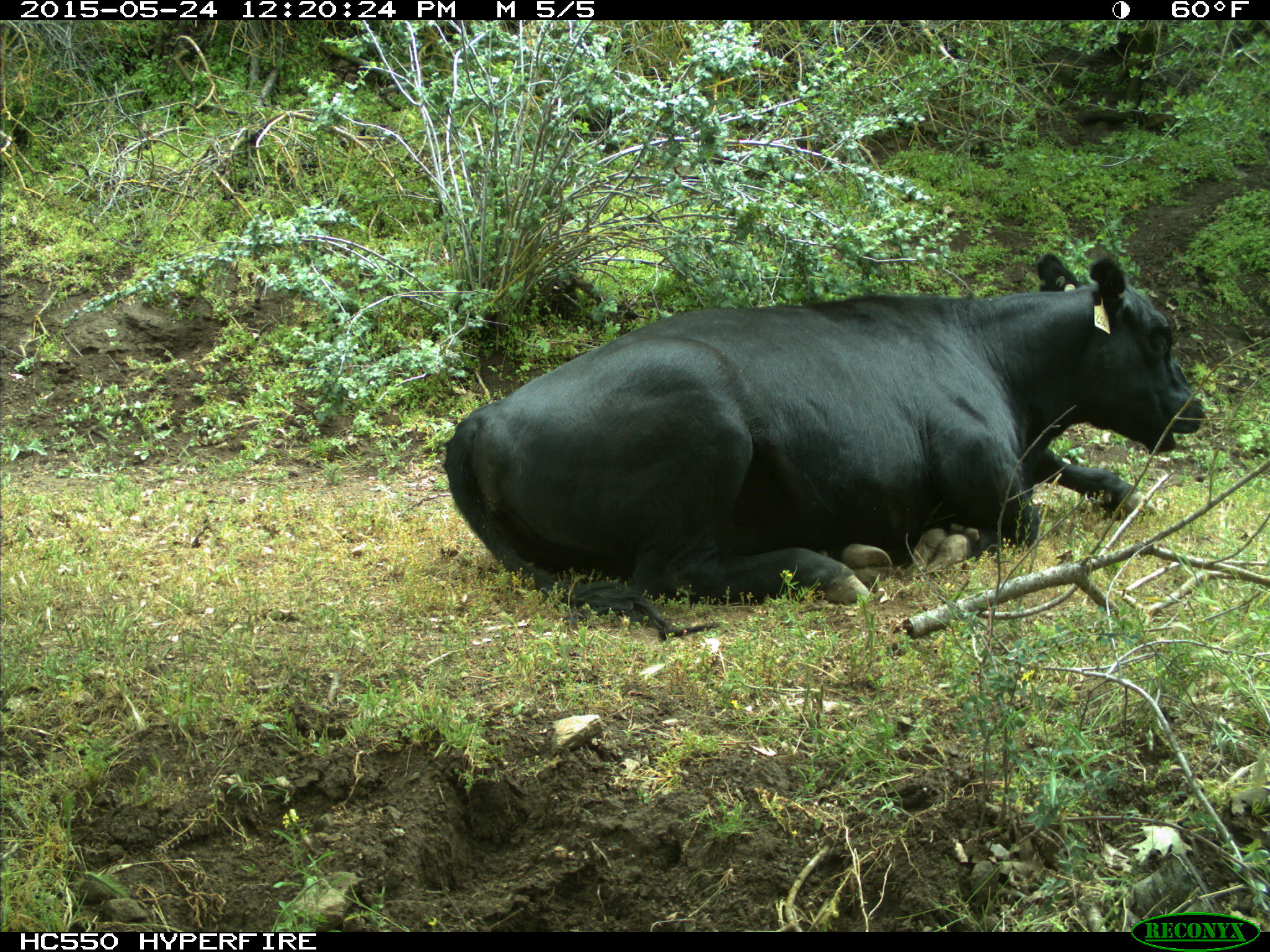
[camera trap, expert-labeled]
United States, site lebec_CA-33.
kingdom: Animalia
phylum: Chordata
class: Mammalia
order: Artiodactyla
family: Bovidae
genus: Bos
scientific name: Bos taurus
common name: domestic cow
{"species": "Bos taurus (domestic cow)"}